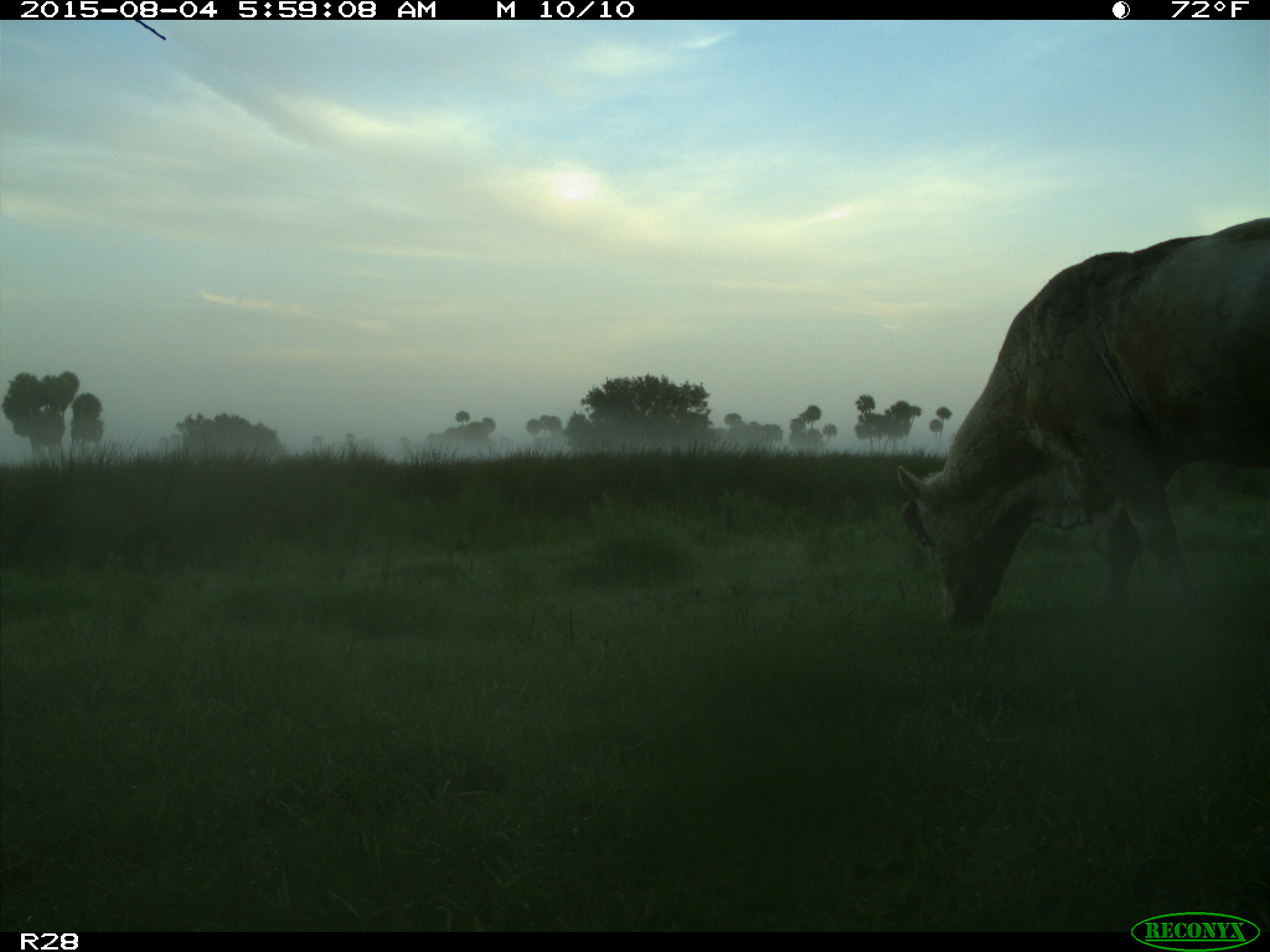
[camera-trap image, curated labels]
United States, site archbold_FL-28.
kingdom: Animalia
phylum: Chordata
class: Mammalia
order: Artiodactyla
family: Bovidae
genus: Bos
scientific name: Bos taurus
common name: domestic cow